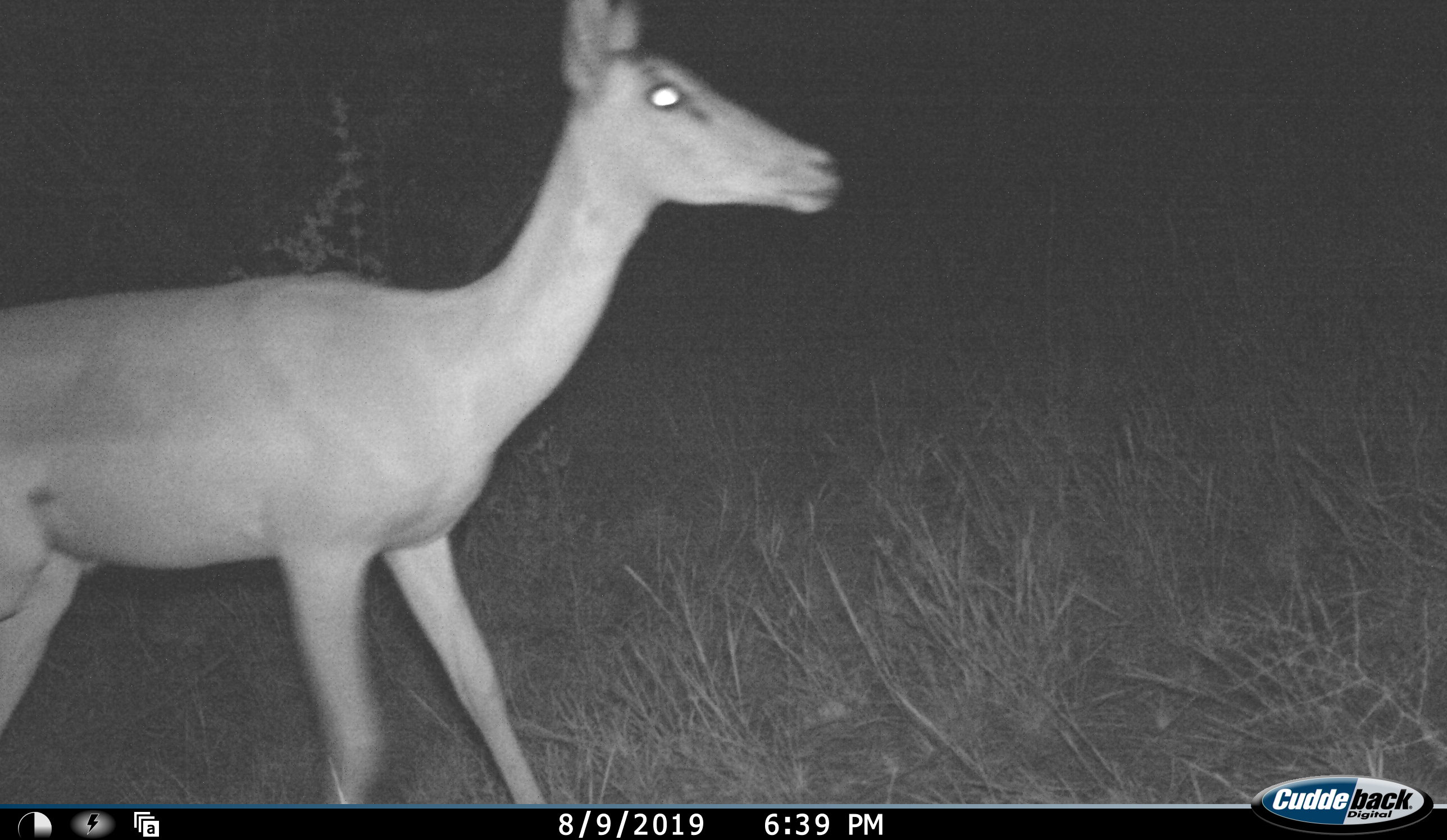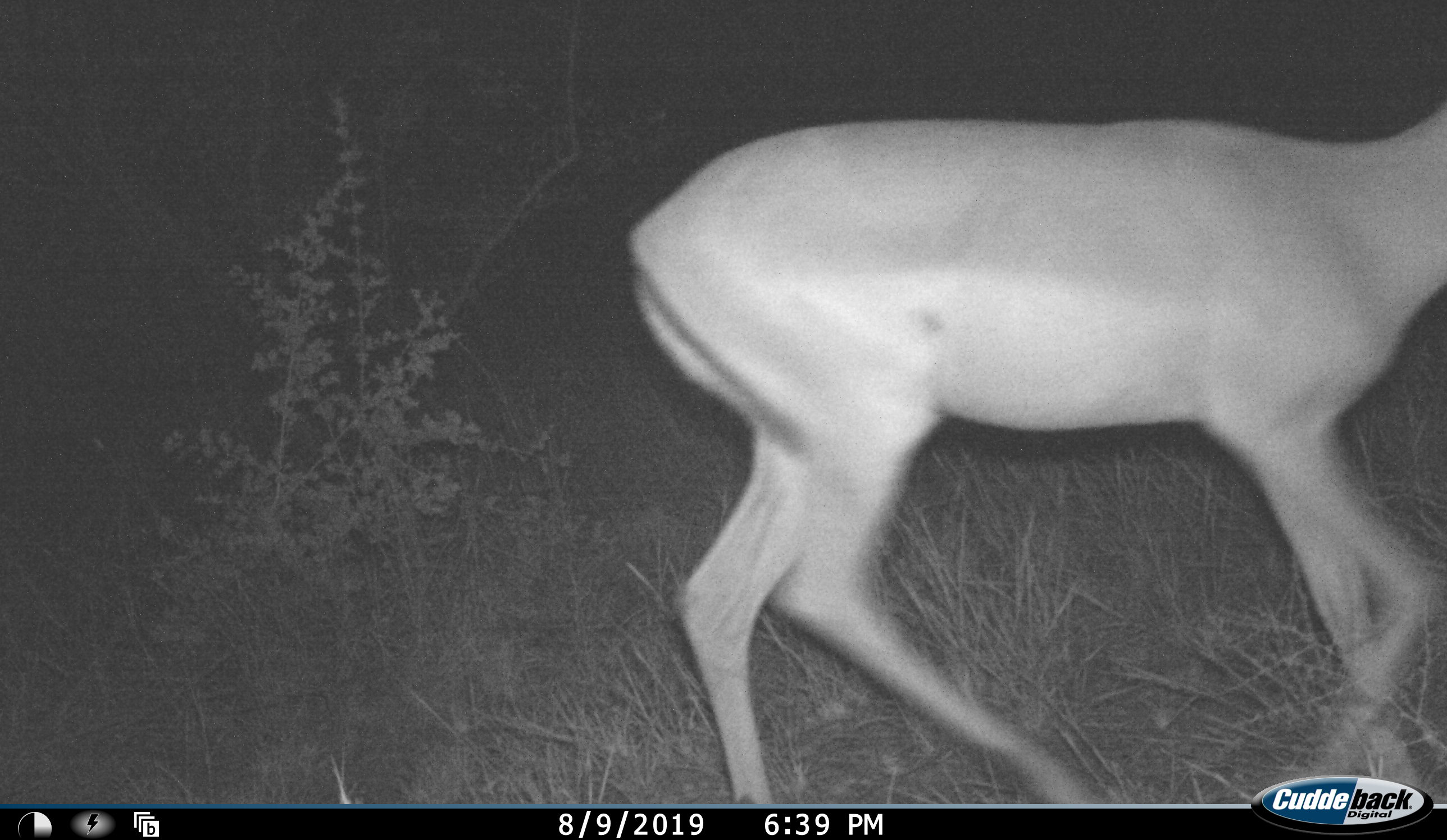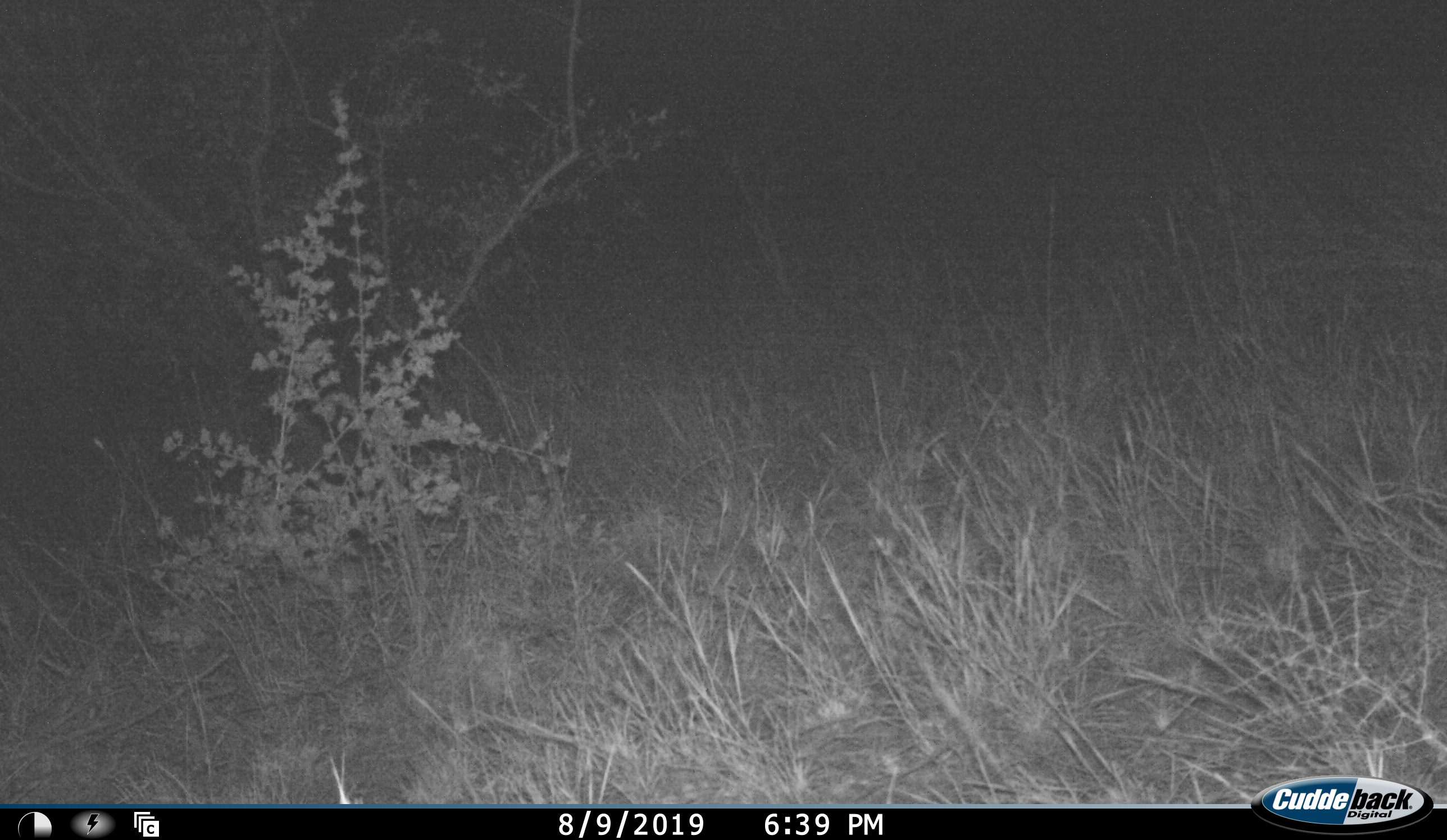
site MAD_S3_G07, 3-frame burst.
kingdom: Animalia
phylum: Chordata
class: Mammalia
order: Artiodactyla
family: Bovidae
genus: Aepyceros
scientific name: Aepyceros melampus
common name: impala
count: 1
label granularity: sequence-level